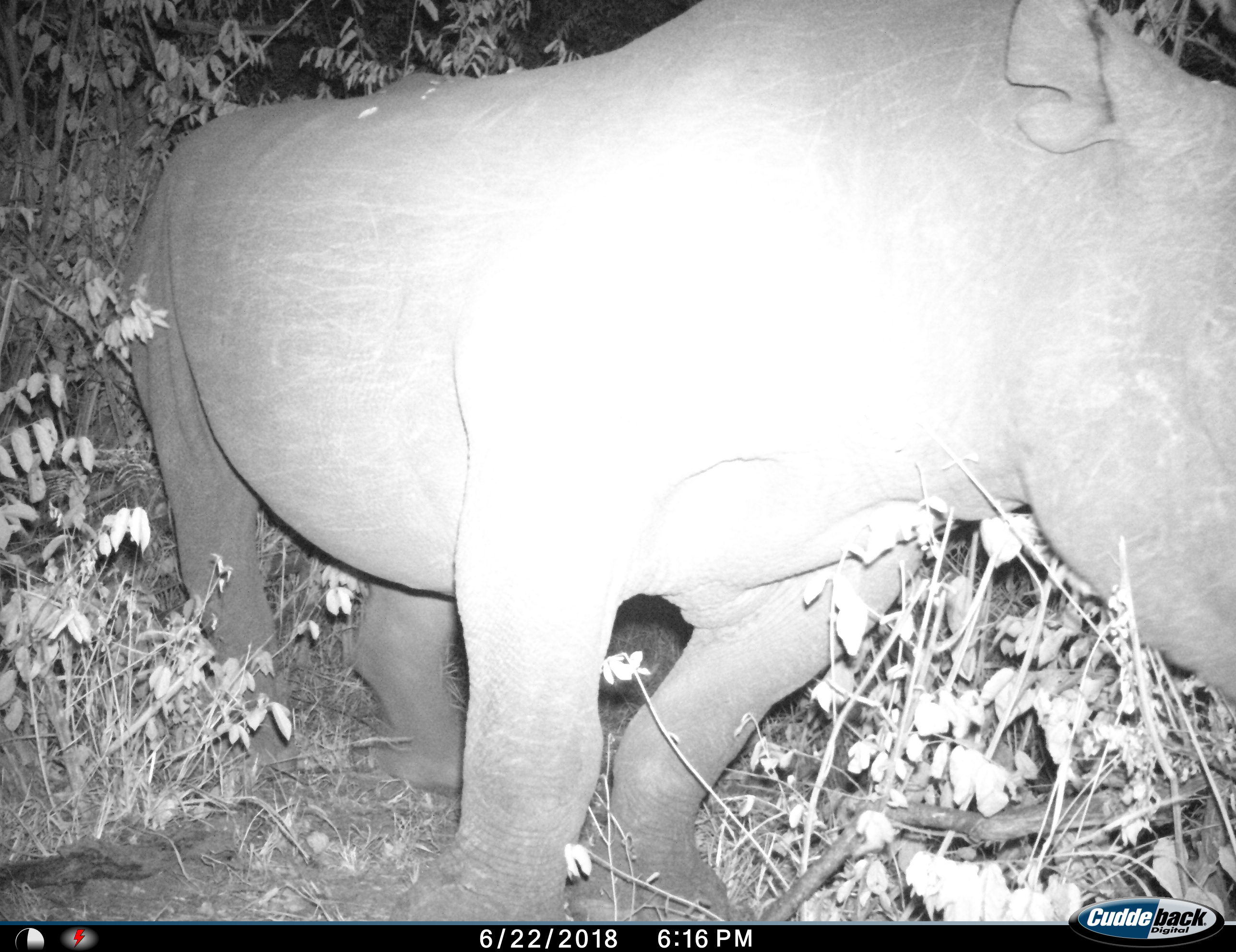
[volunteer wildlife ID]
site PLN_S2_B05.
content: unidentified animal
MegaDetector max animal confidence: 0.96